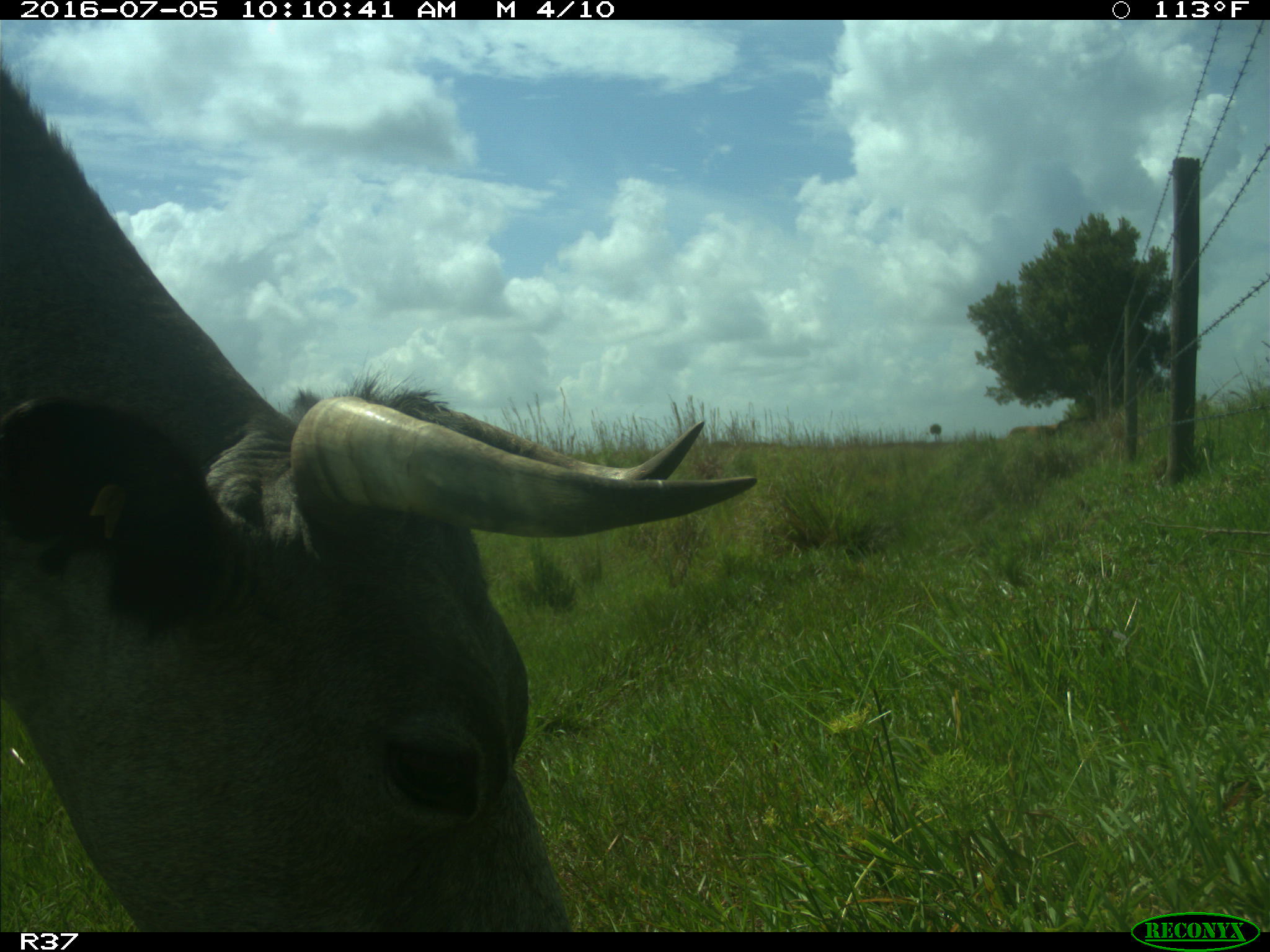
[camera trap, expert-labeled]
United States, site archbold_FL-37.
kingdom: Animalia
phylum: Chordata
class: Mammalia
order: Artiodactyla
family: Bovidae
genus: Bos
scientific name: Bos taurus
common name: domestic cow